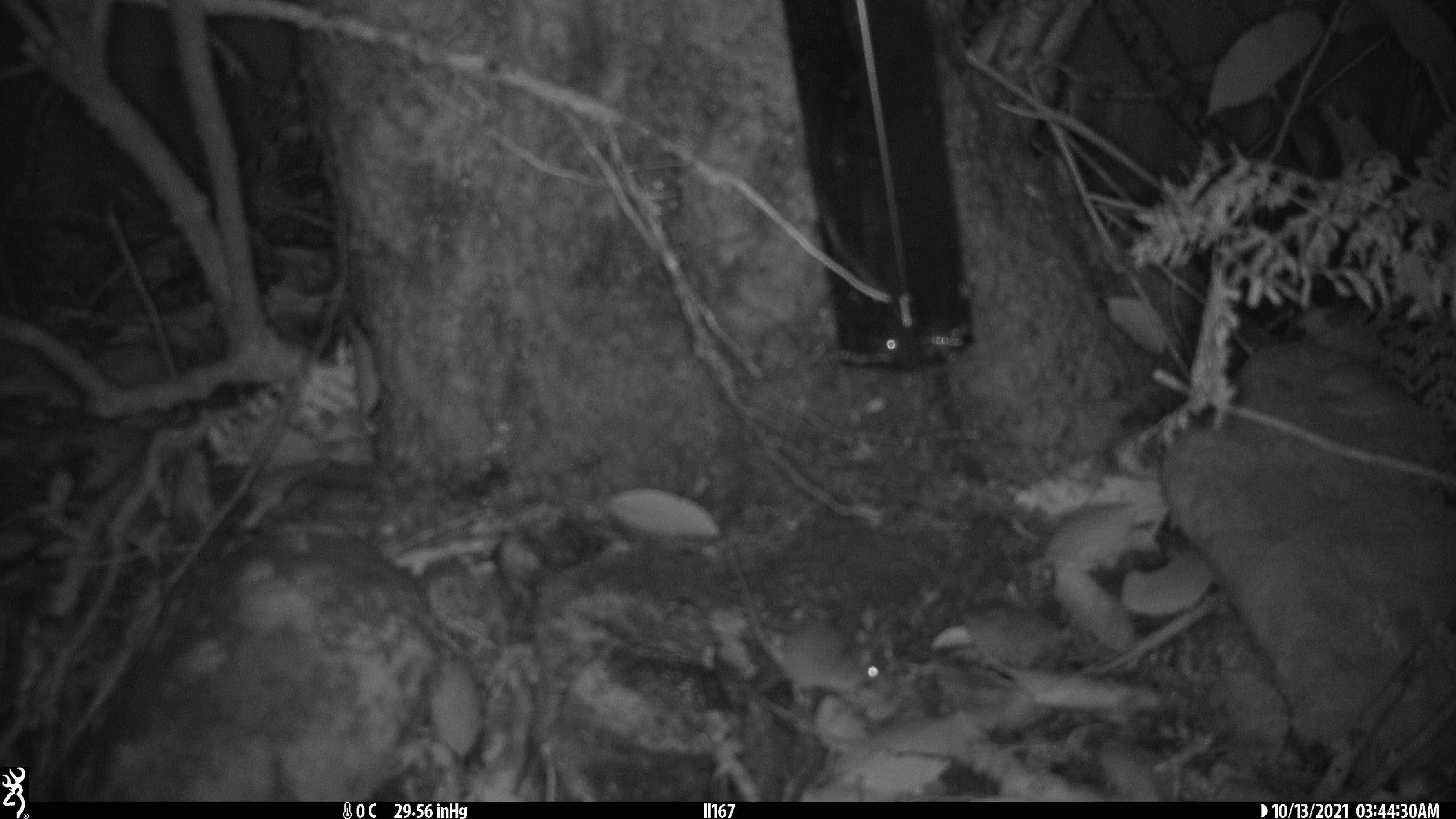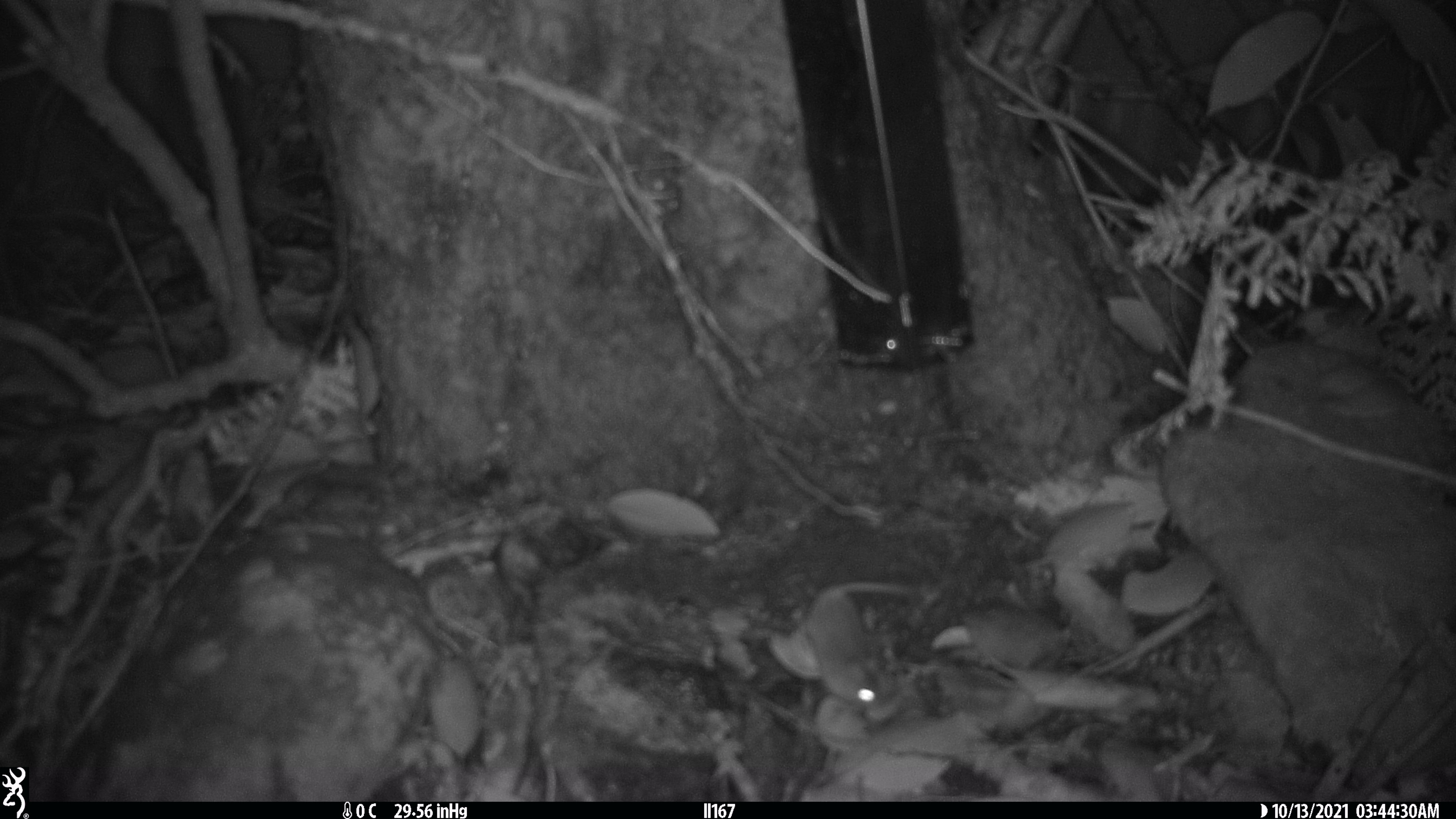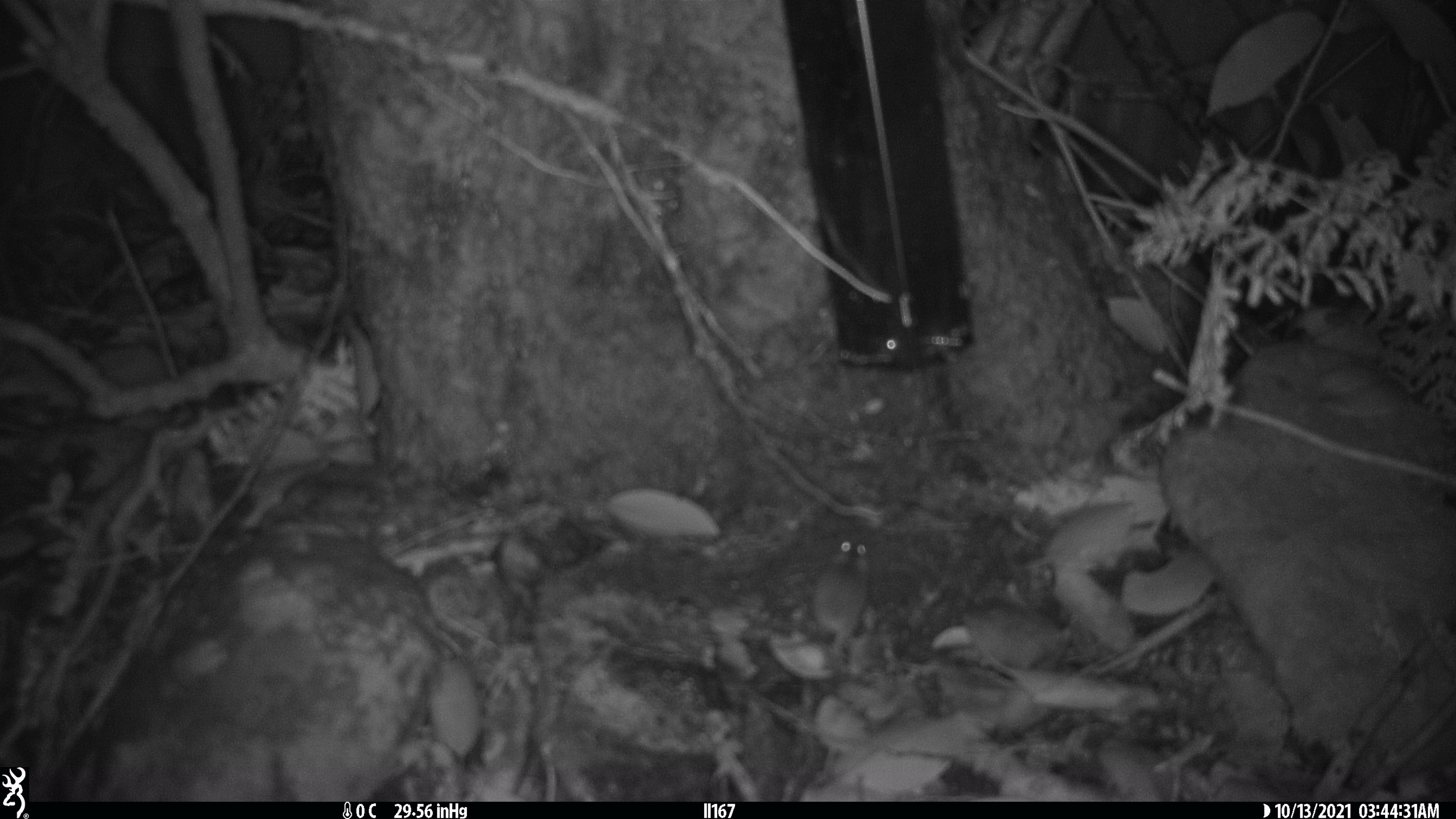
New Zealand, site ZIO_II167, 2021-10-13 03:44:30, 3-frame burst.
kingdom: Animalia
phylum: Chordata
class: Mammalia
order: Rodentia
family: Muridae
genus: Mus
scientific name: Mus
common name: mouse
Mouse (Mus).